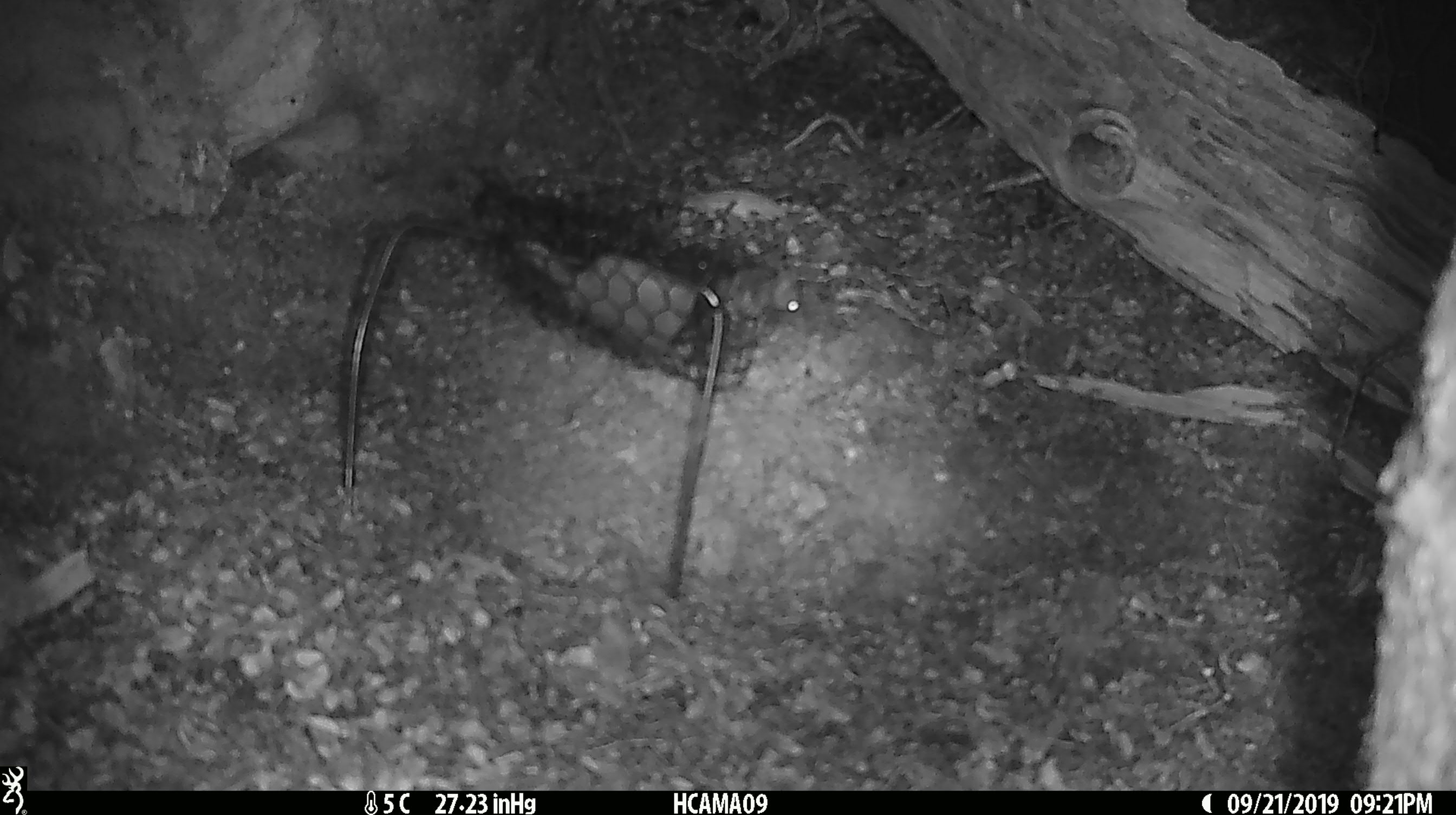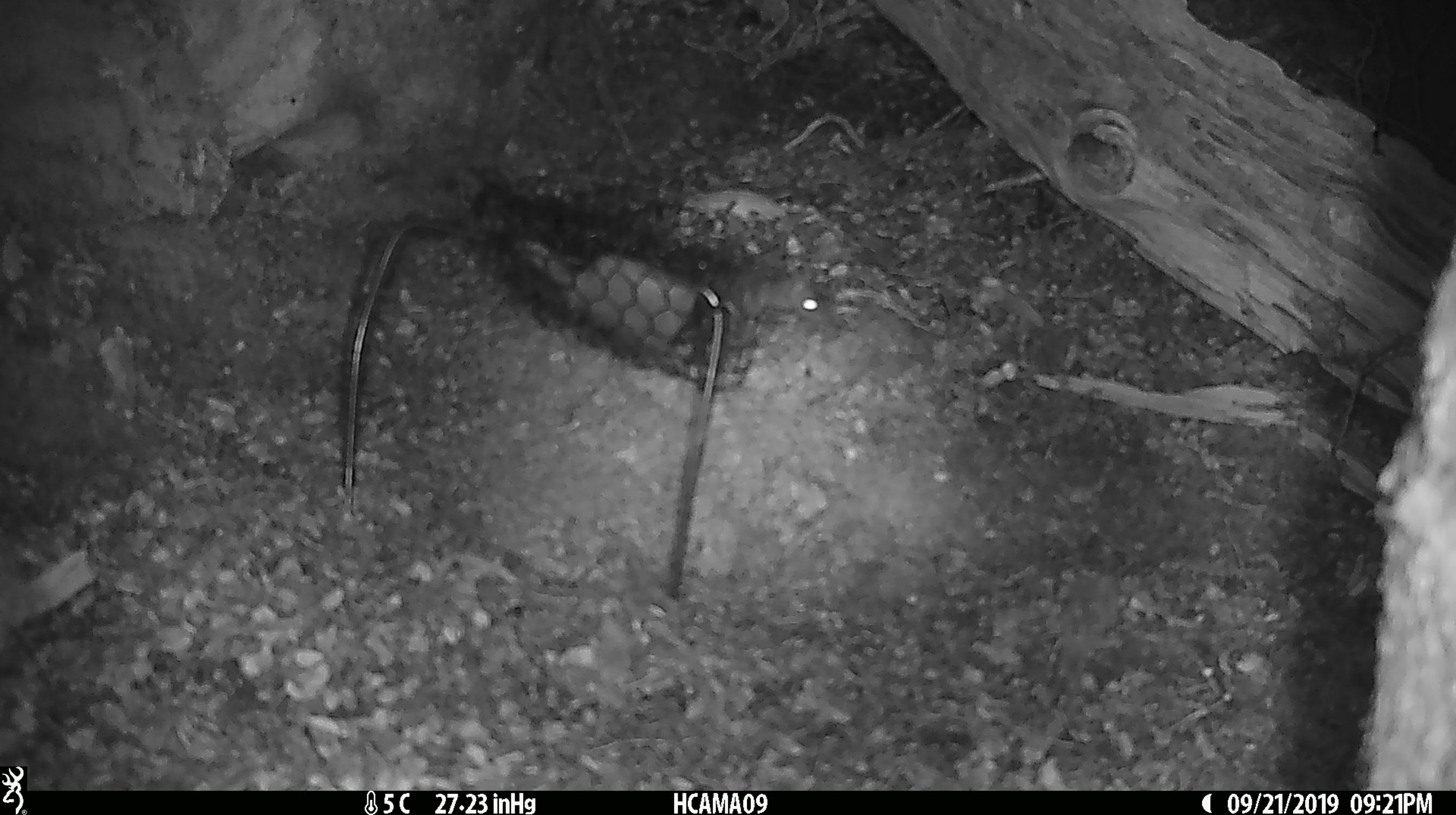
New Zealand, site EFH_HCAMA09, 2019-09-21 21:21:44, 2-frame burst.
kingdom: Animalia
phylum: Chordata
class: Mammalia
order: Rodentia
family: Muridae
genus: Mus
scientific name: Mus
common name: mouse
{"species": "mouse (Mus)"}